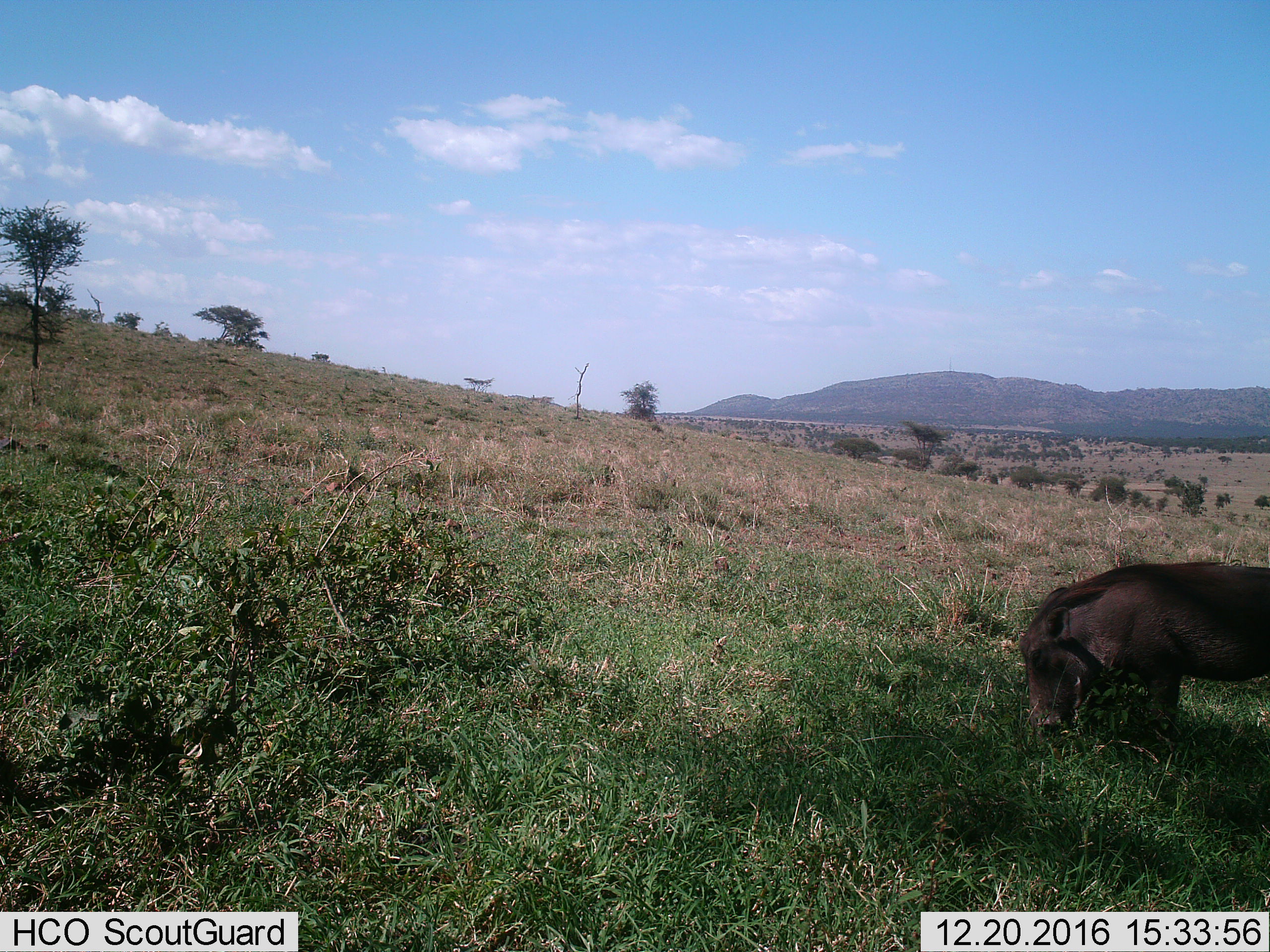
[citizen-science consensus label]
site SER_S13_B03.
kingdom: Animalia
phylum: Chordata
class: Mammalia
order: Artiodactyla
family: Suidae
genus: Phacochoerus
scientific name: Phacochoerus africanus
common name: warthog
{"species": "warthog (Phacochoerus africanus)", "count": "1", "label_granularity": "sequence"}